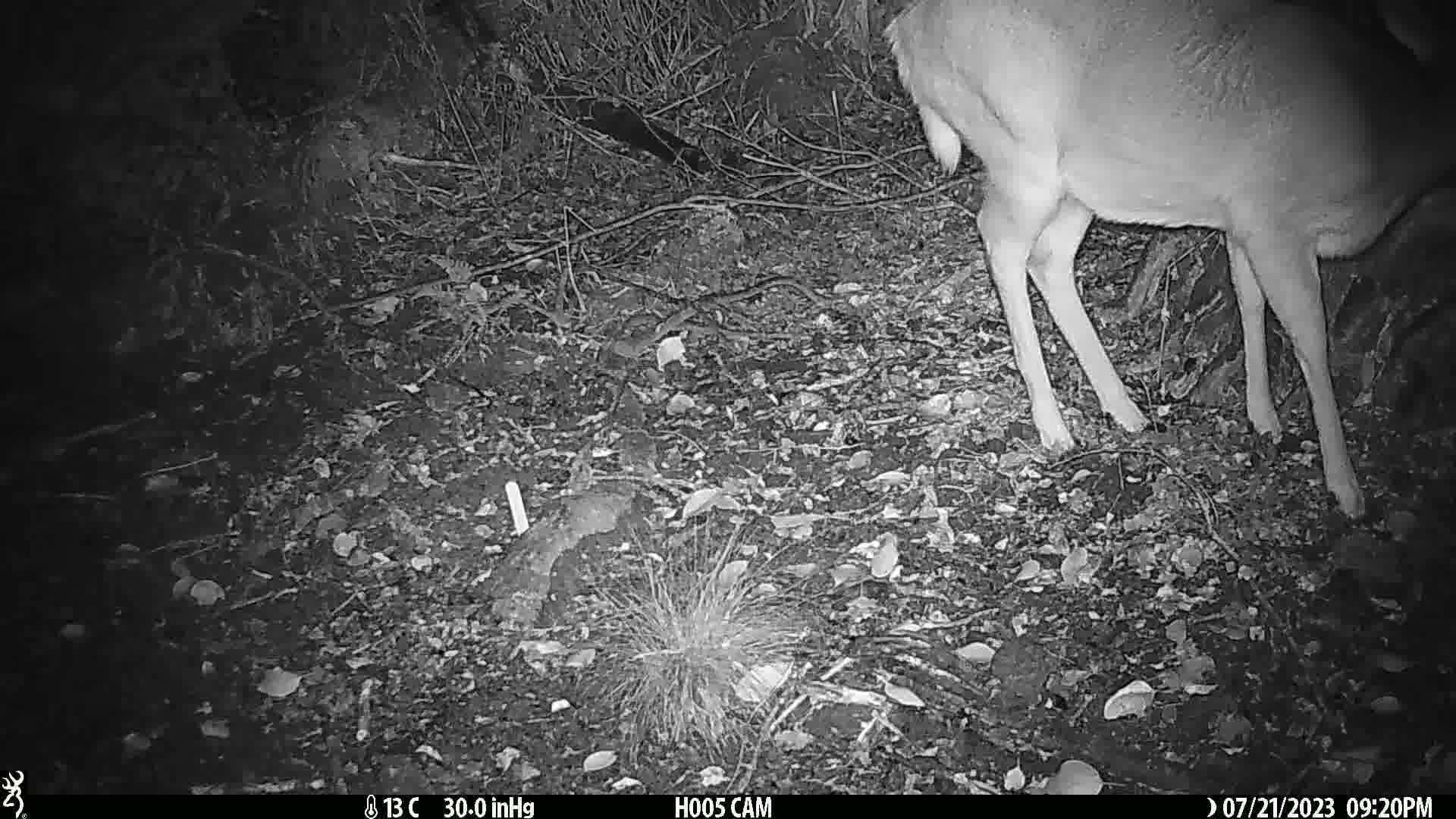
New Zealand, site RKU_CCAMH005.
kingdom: Animalia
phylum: Chordata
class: Mammalia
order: Artiodactyla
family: Cervidae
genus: Odocoileus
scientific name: Odocoileus virginianus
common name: white-tailed deer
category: white tailed deer